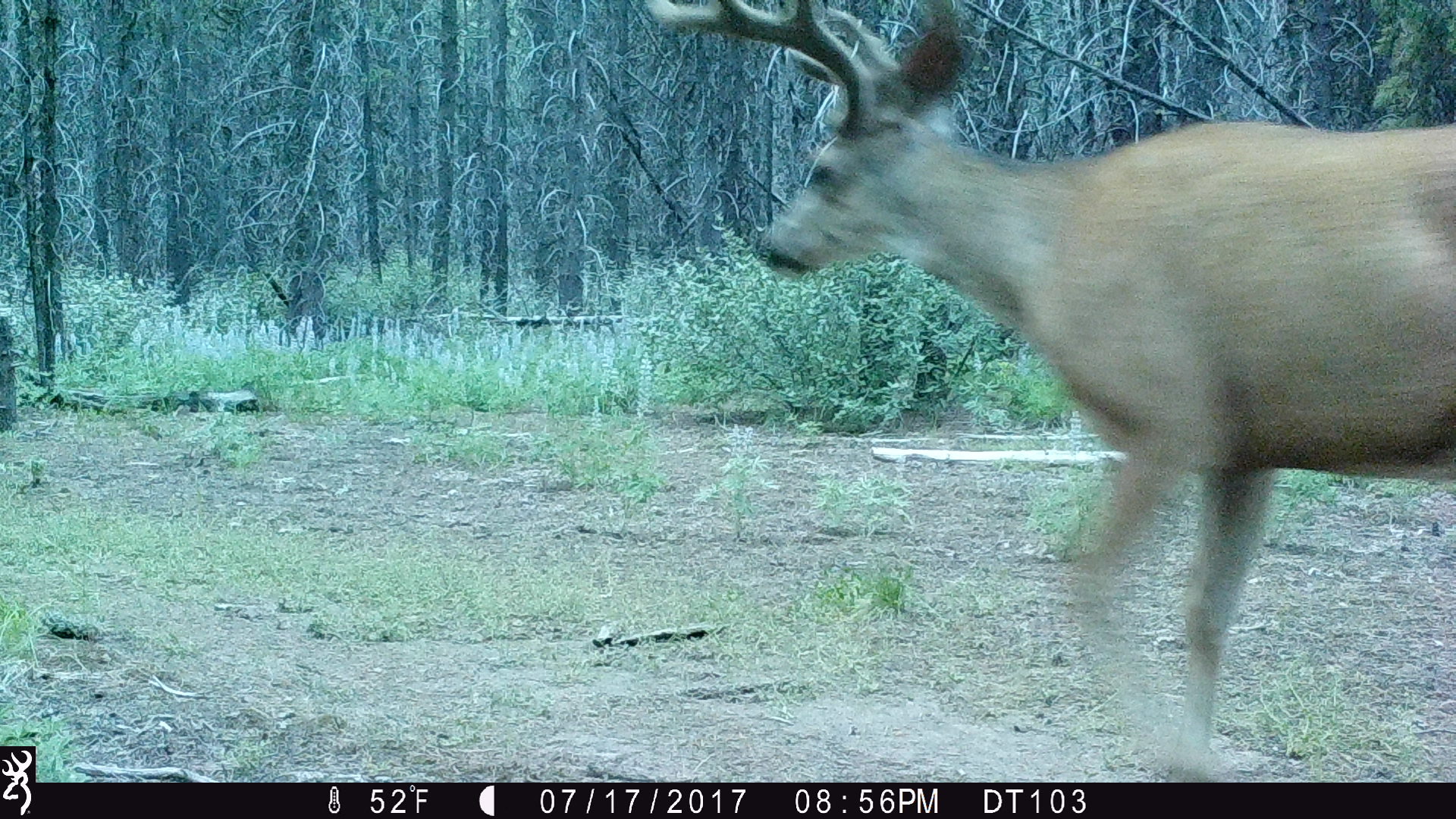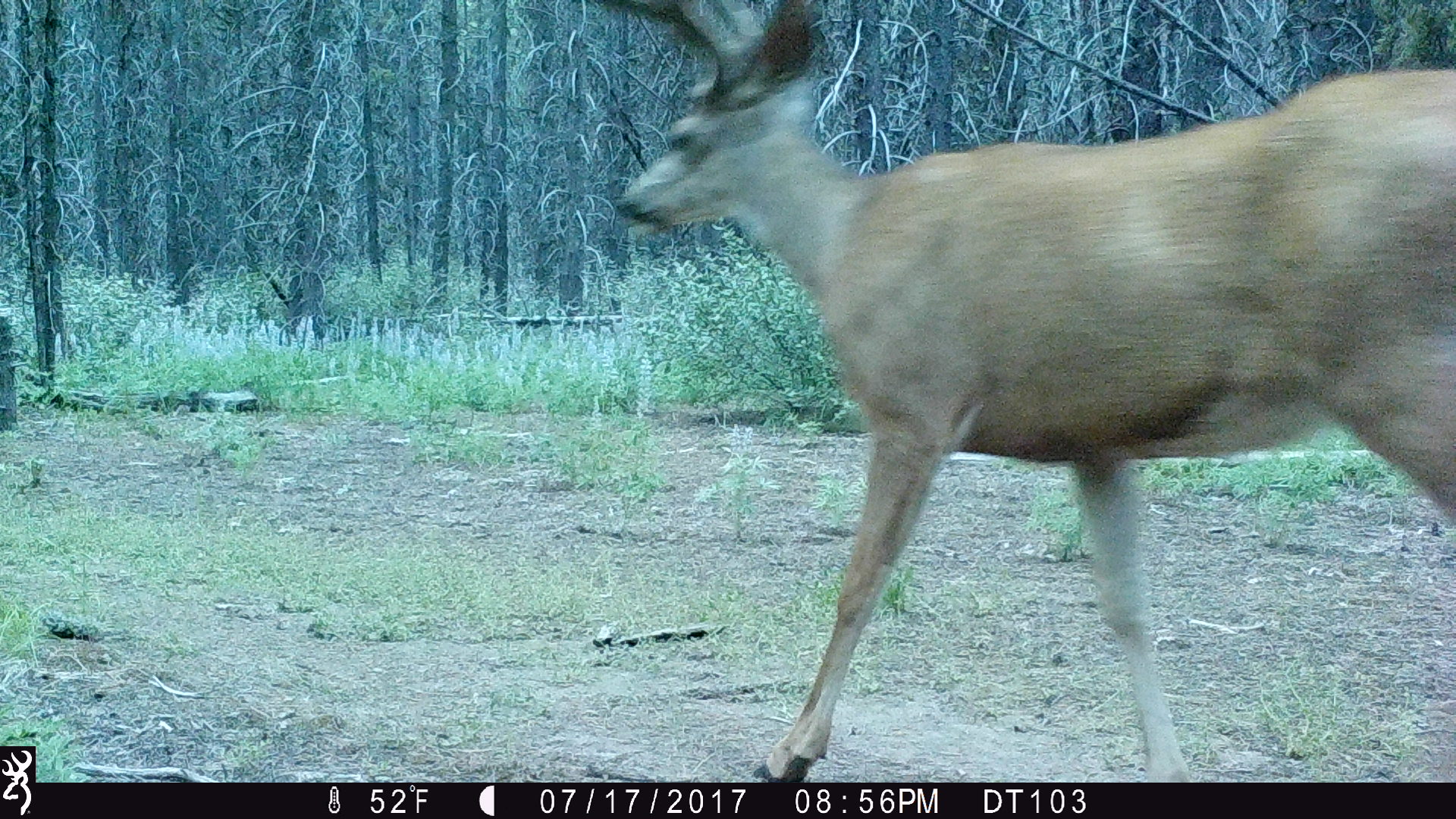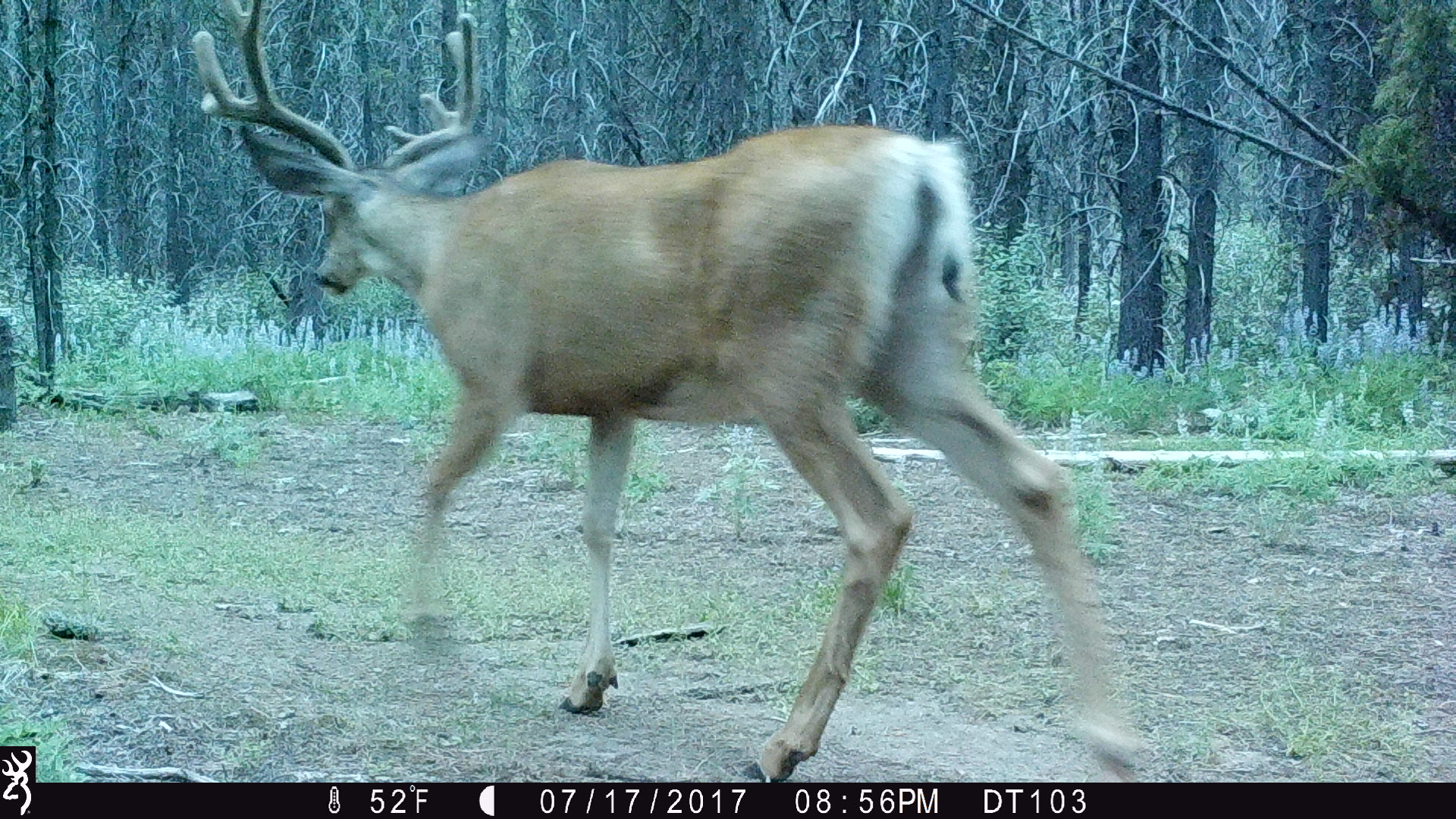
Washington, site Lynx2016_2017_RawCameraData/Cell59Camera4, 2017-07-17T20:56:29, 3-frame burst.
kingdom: Animalia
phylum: Chordata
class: Mammalia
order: Artiodactyla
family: Cervidae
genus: Odocoileus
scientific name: Odocoileus hemionus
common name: mule deer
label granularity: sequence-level